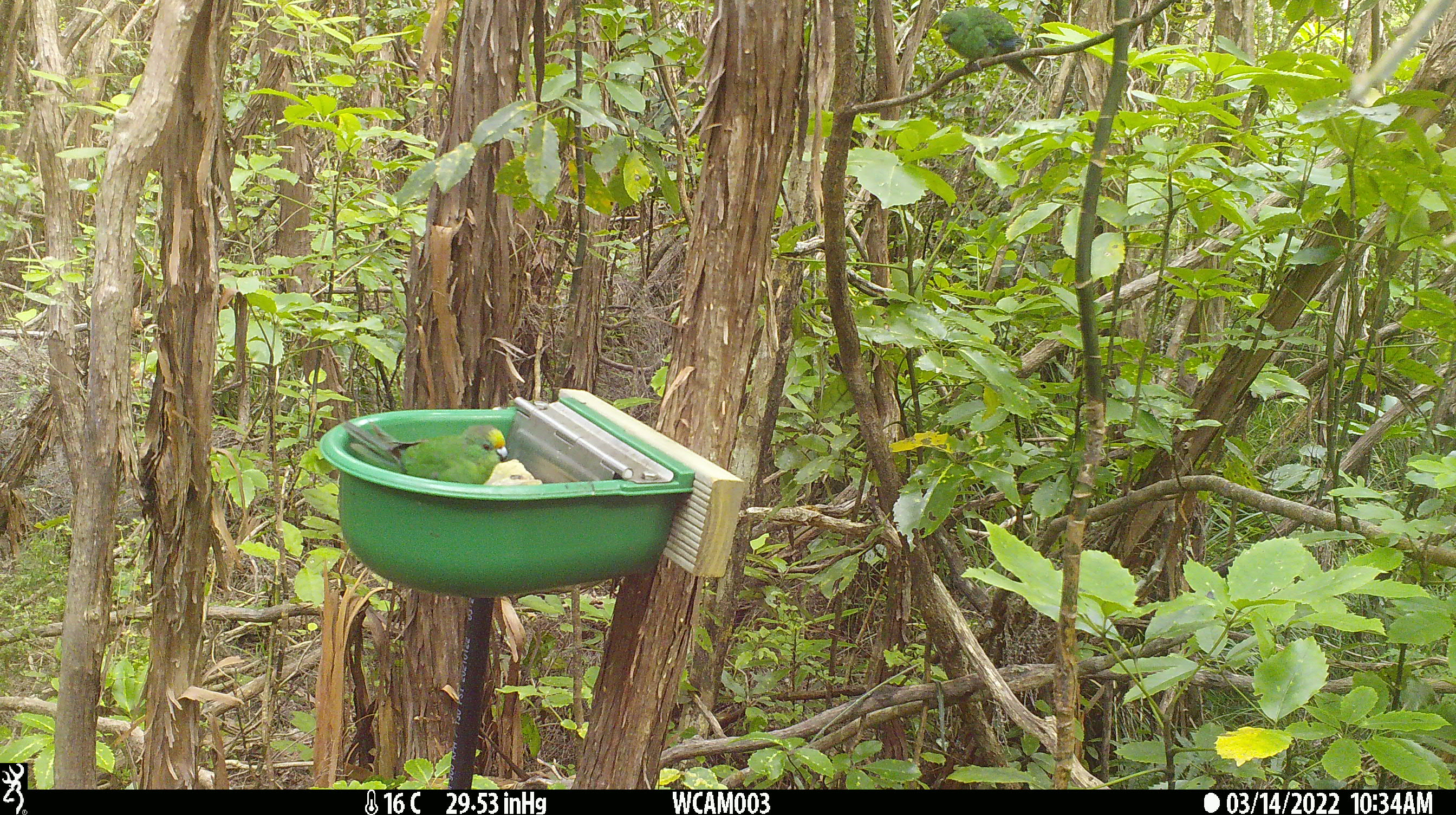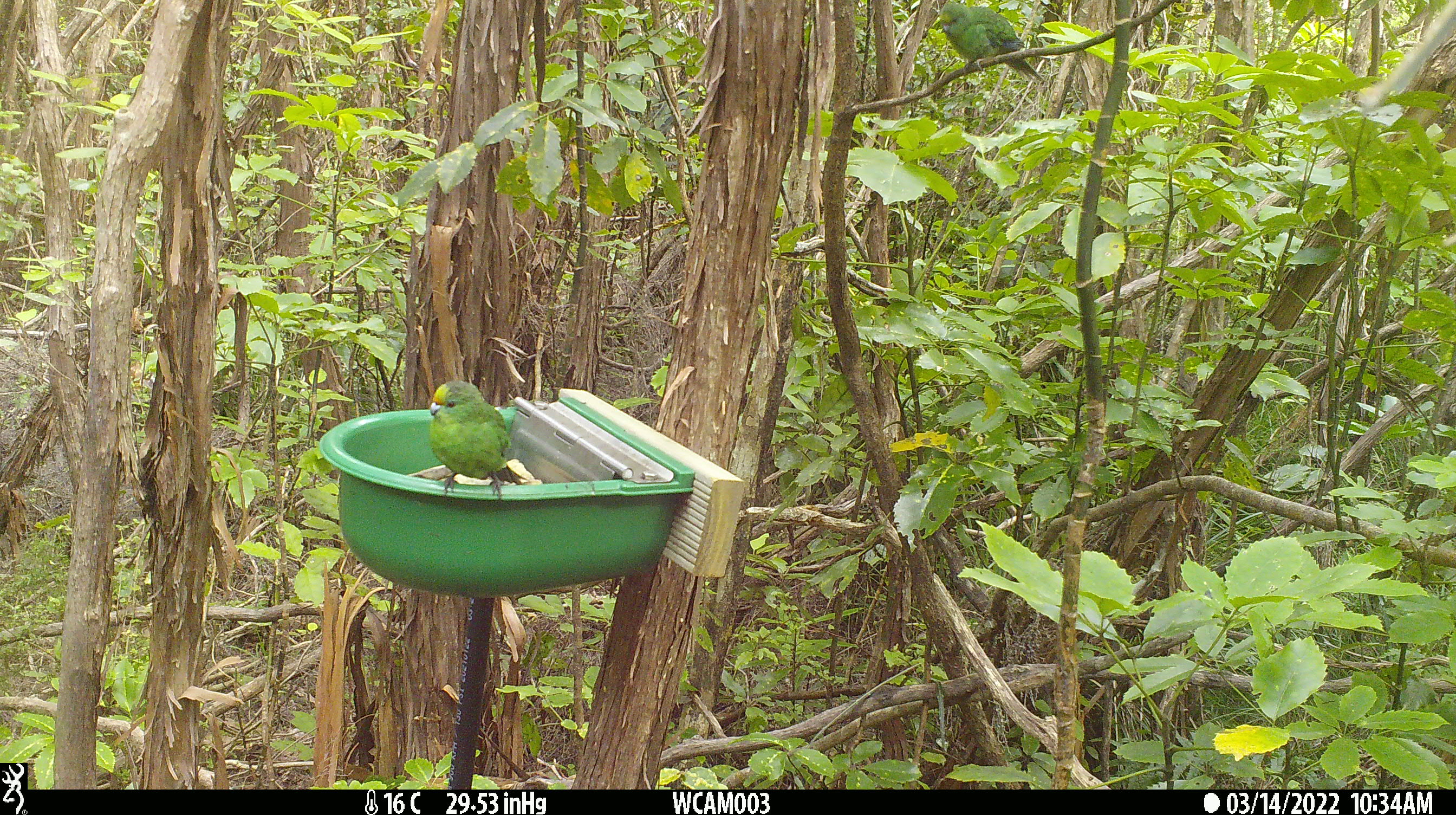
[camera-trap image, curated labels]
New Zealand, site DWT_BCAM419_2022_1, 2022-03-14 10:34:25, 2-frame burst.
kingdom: Animalia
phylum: Chordata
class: Aves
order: Psittaciformes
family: Psittaculidae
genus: Cyanoramphus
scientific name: Cyanoramphus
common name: parakeet